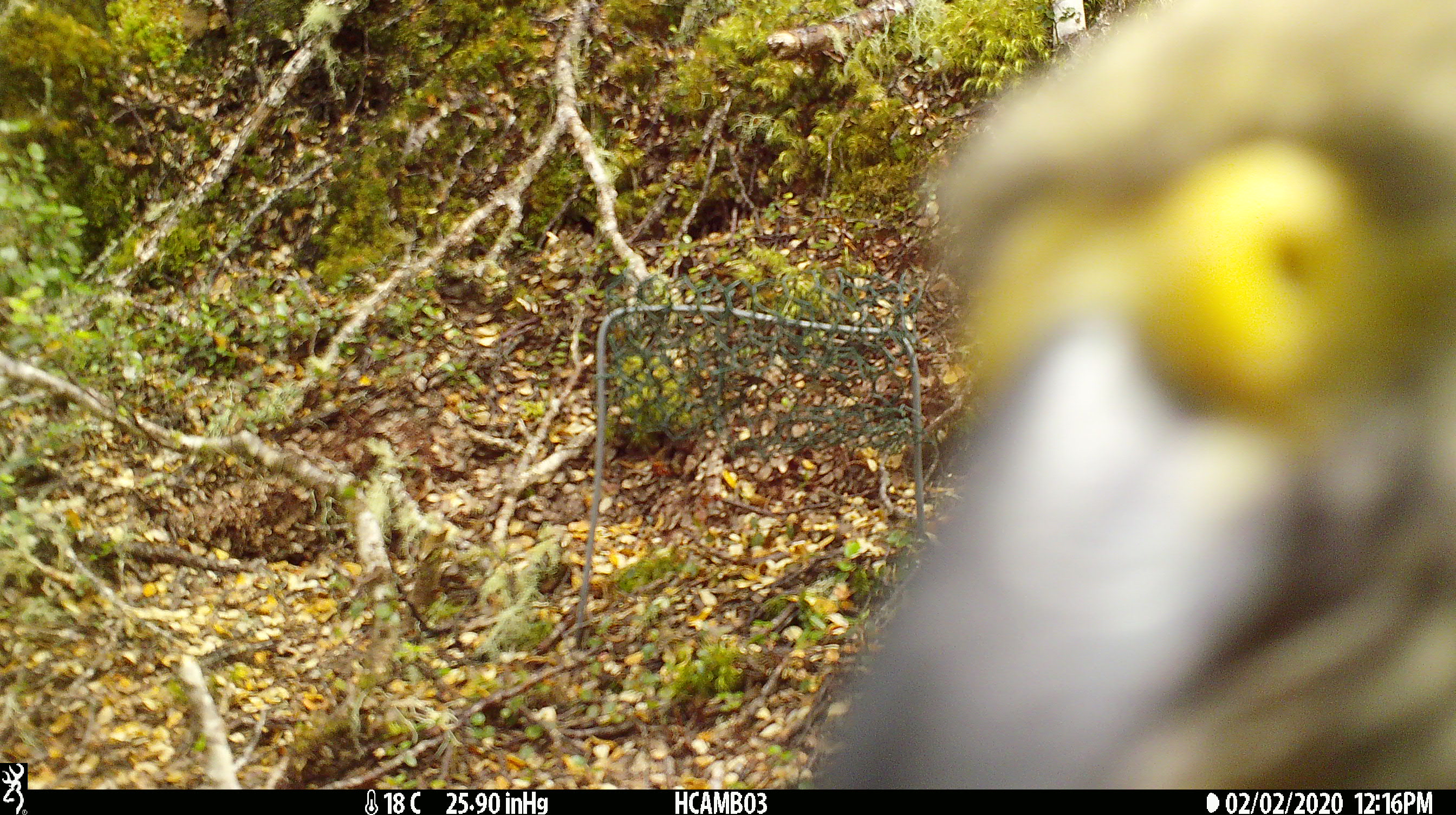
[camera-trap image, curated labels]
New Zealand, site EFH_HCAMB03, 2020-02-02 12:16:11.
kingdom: Animalia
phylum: Chordata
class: Aves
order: Psittaciformes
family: Strigopidae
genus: Nestor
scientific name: Nestor notabilis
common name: kea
Kea (Nestor notabilis).